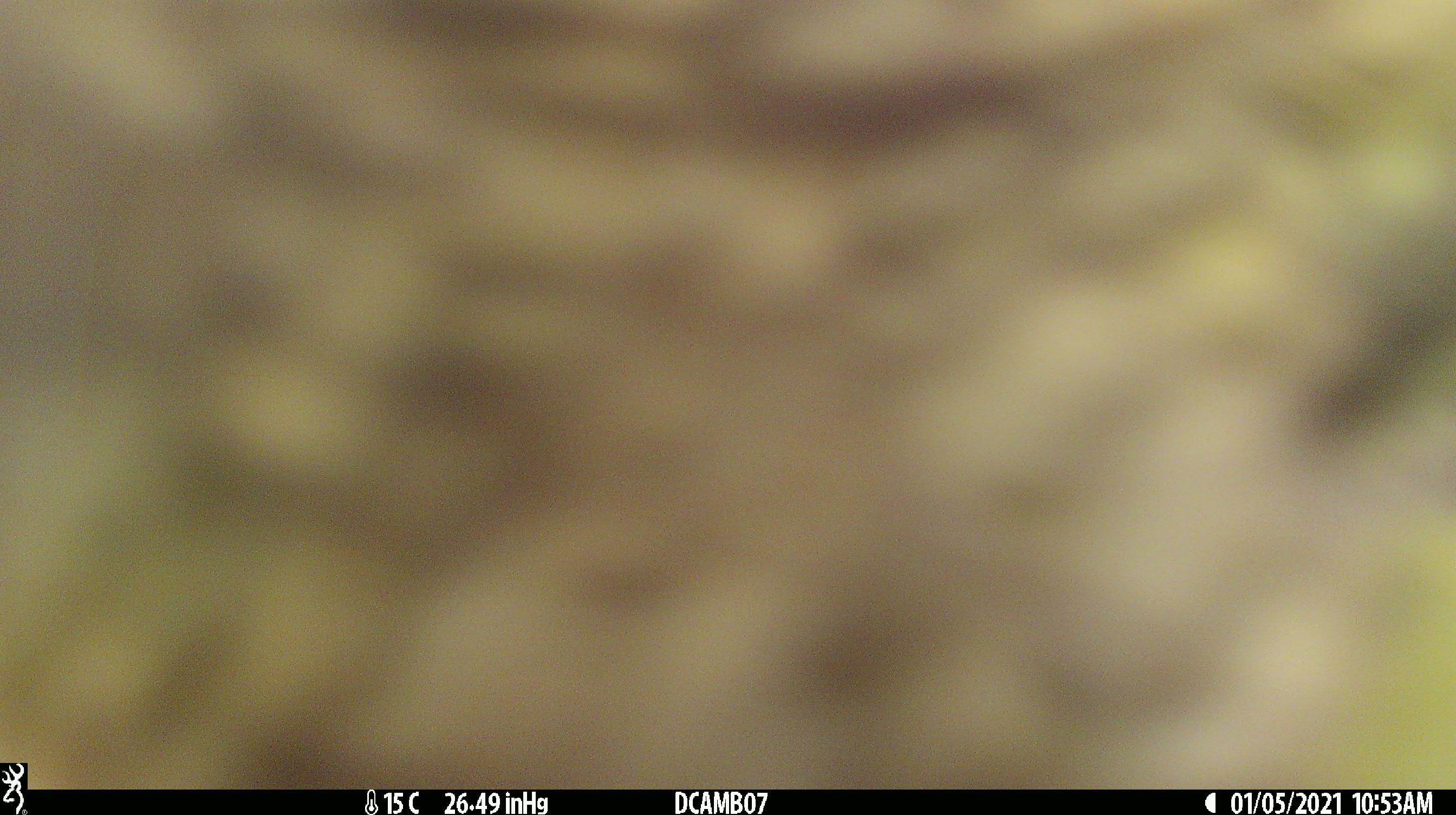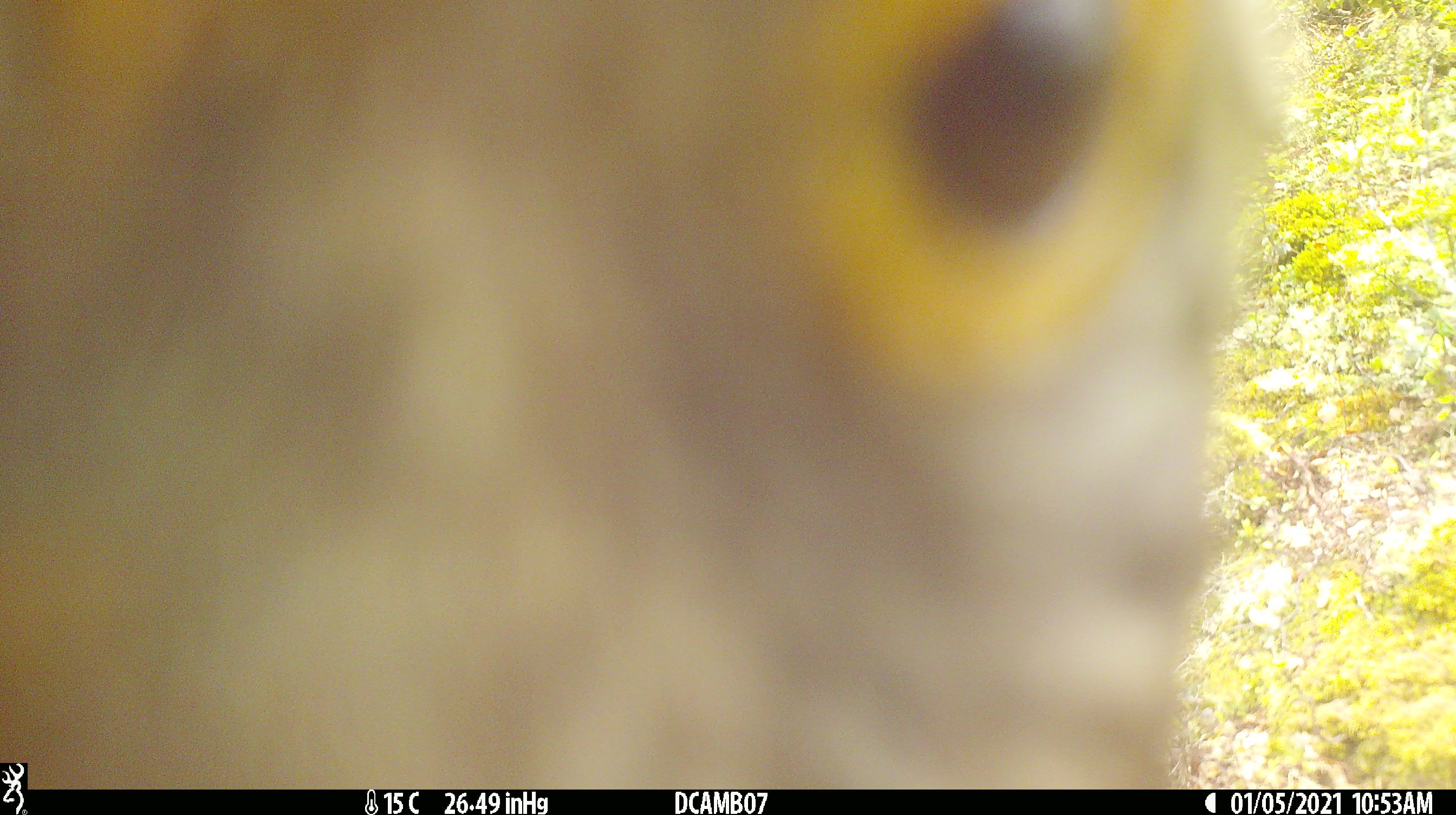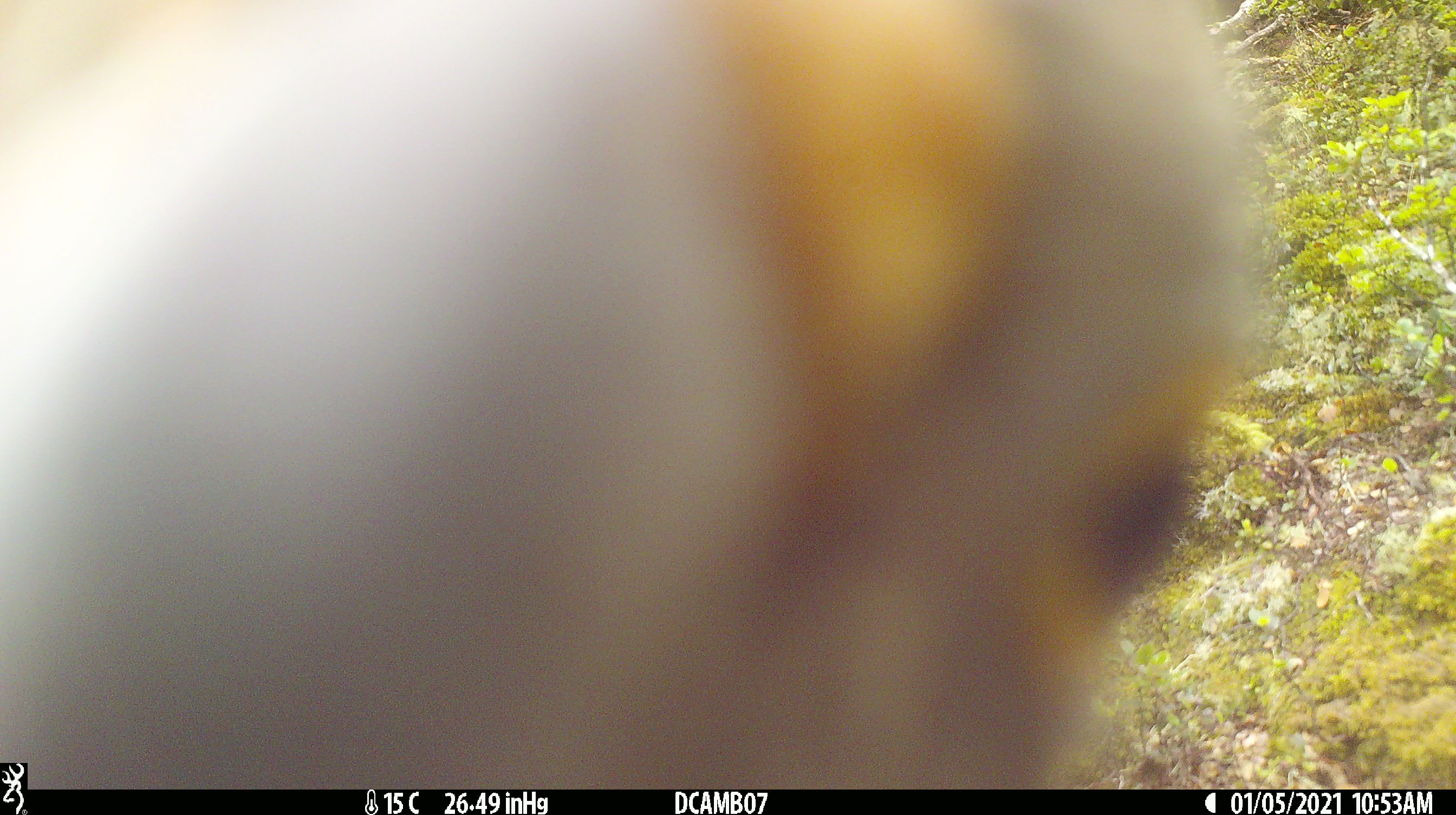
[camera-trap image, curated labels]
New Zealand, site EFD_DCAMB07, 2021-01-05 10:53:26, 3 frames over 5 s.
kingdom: Animalia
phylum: Chordata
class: Aves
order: Psittaciformes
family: Strigopidae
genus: Nestor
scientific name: Nestor notabilis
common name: kea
Kea (Nestor notabilis).